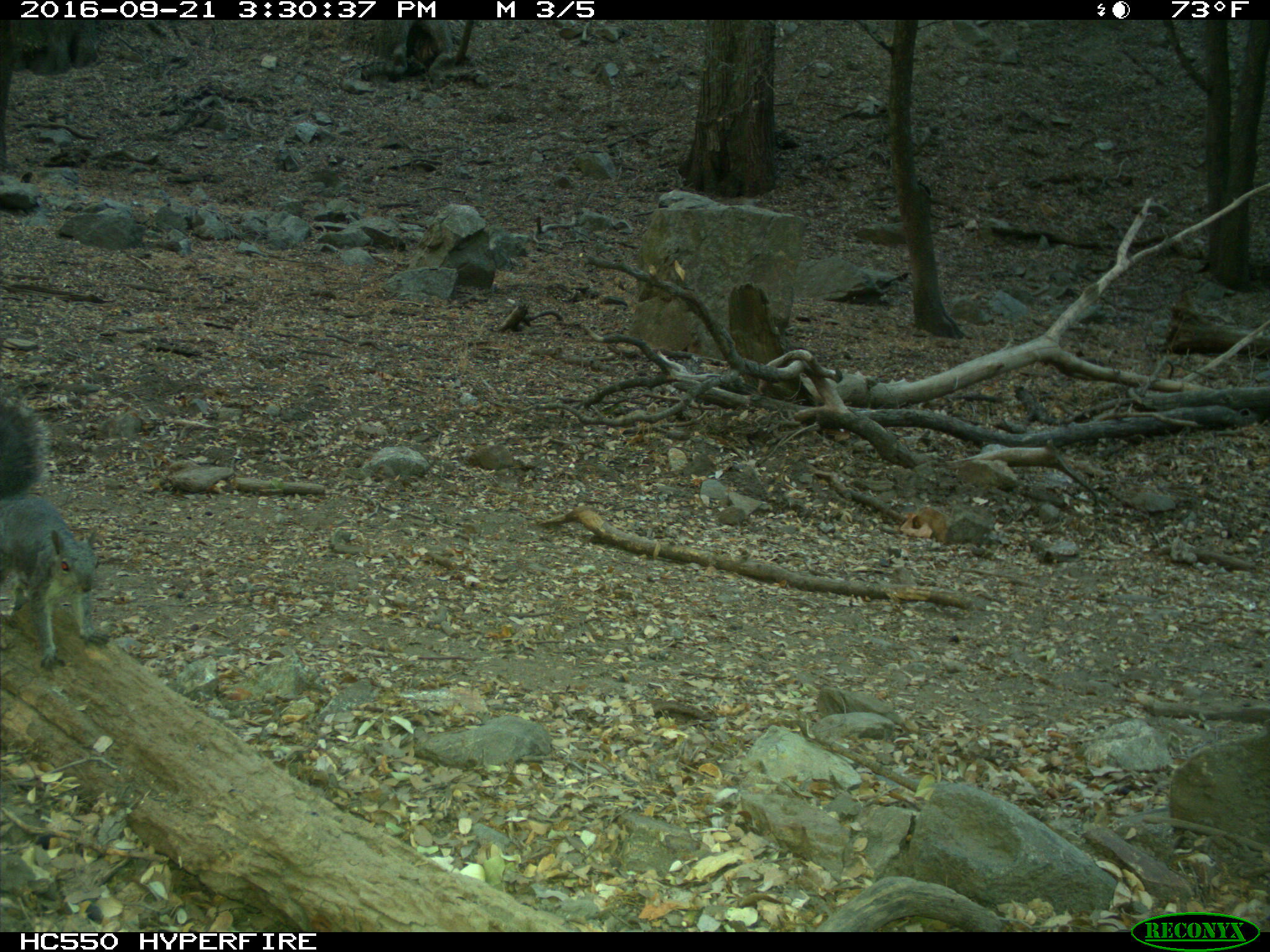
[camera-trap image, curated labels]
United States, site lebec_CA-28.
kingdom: Animalia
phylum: Chordata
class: Mammalia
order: Rodentia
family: Sciuridae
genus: Sciurus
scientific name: Sciurus carolinensis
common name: eastern gray squirrel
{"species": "Sciurus carolinensis (eastern gray squirrel)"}